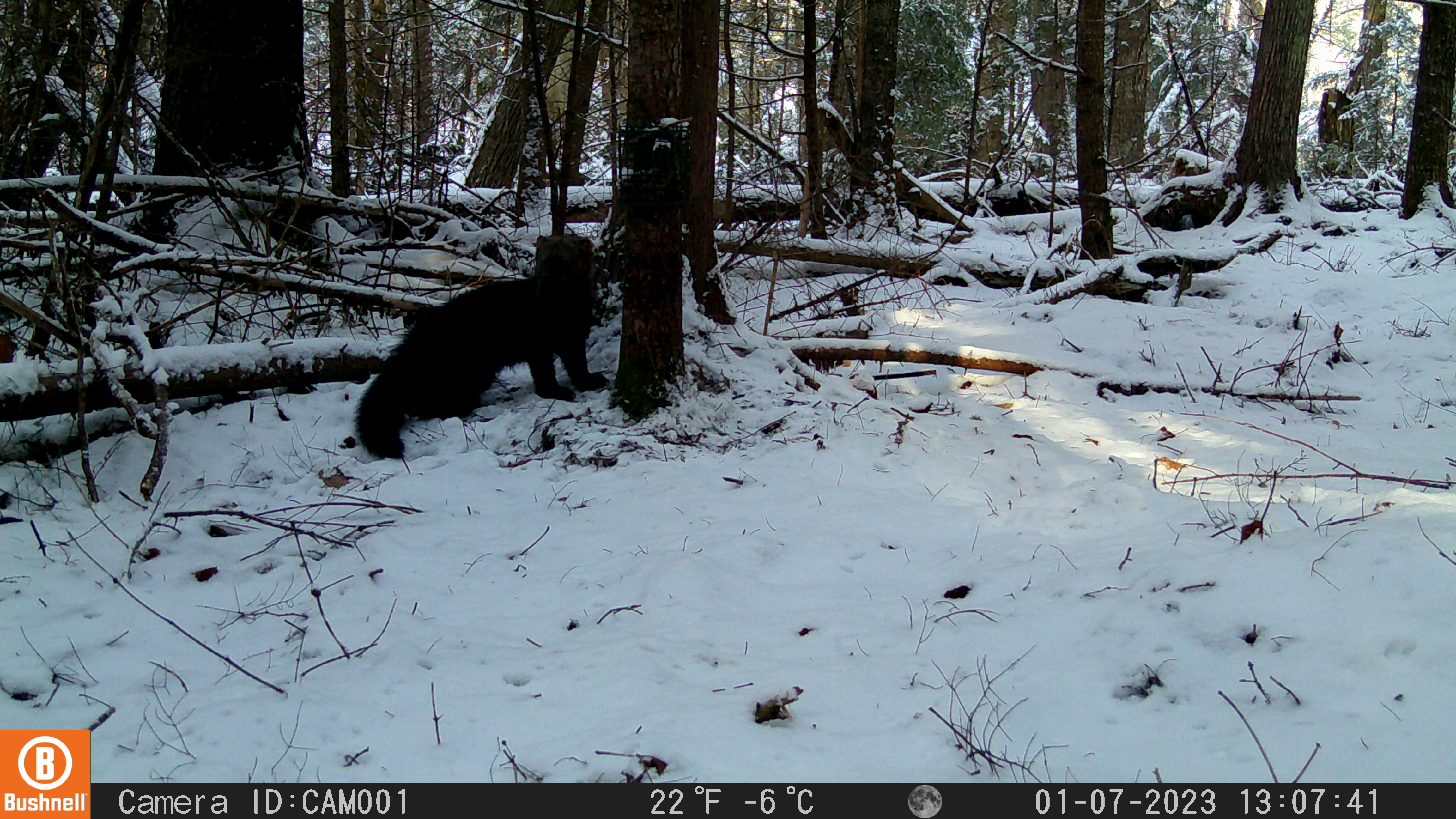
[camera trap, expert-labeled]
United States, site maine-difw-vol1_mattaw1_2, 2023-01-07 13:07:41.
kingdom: Animalia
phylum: Chordata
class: Mammalia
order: Carnivora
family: Mustelidae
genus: Pekania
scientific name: Pekania pennanti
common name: fisher